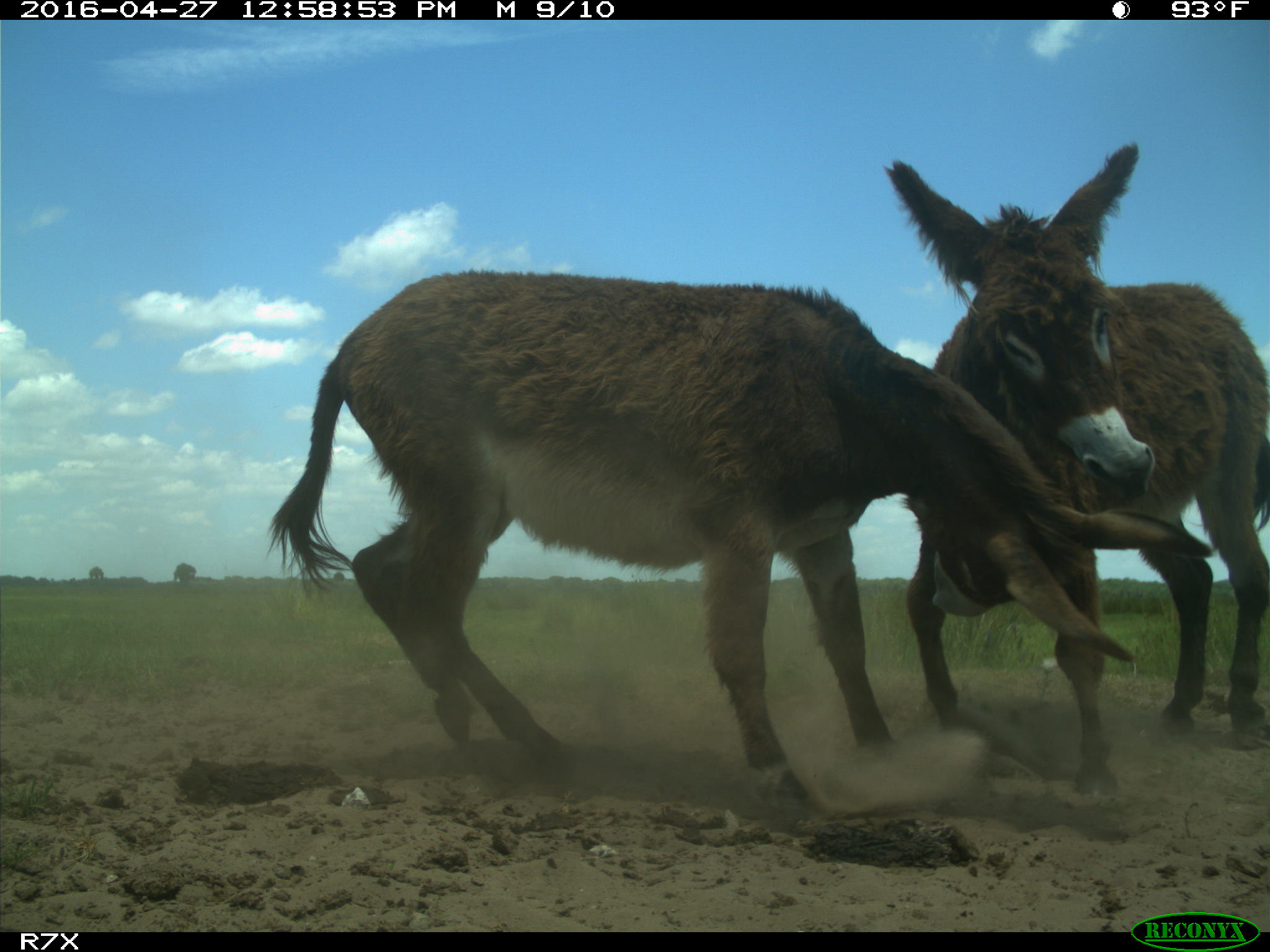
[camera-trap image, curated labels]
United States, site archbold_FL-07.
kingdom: Animalia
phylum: Chordata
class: Mammalia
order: Artiodactyla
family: Bovidae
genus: Bos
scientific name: Bos taurus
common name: domestic cow